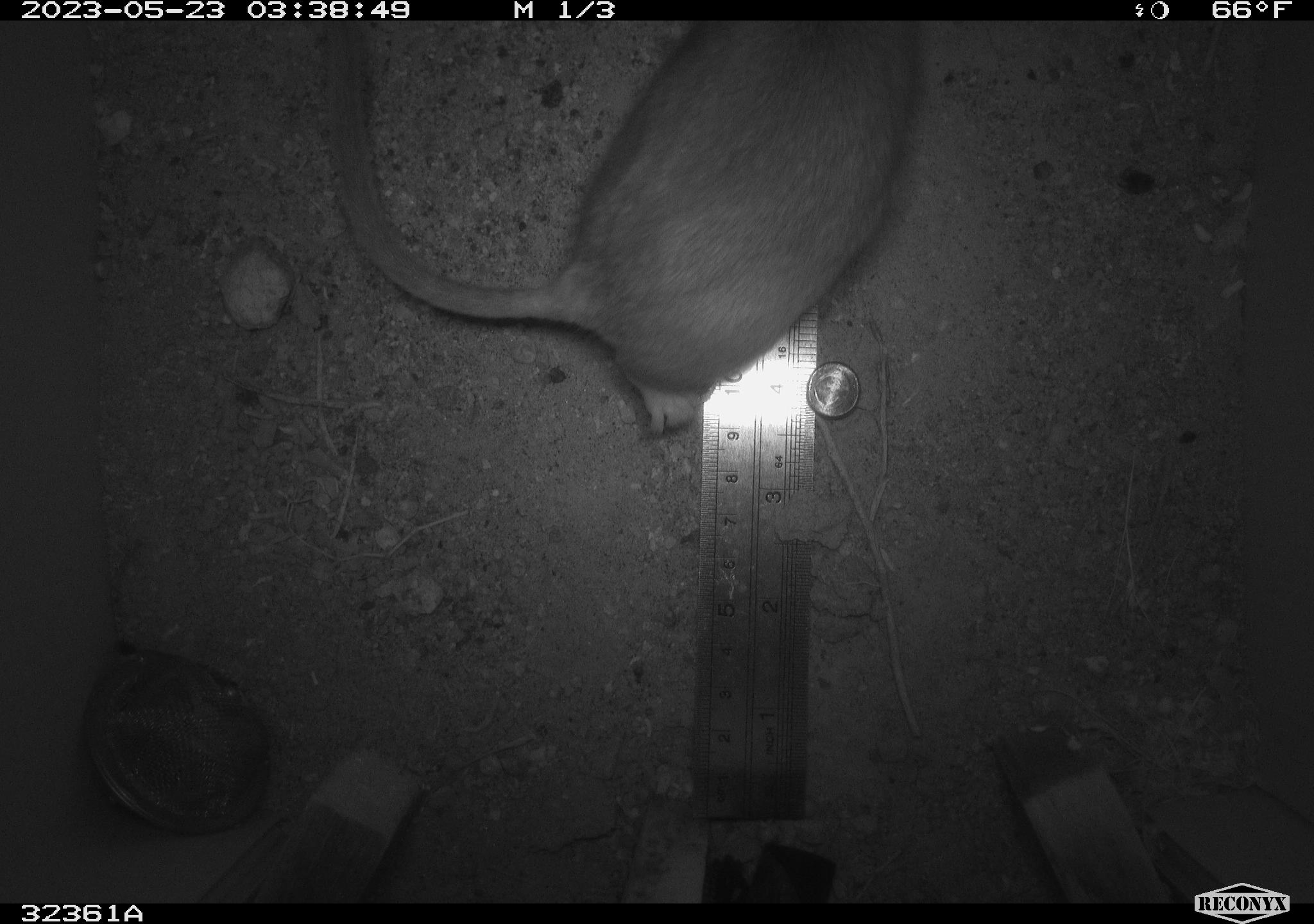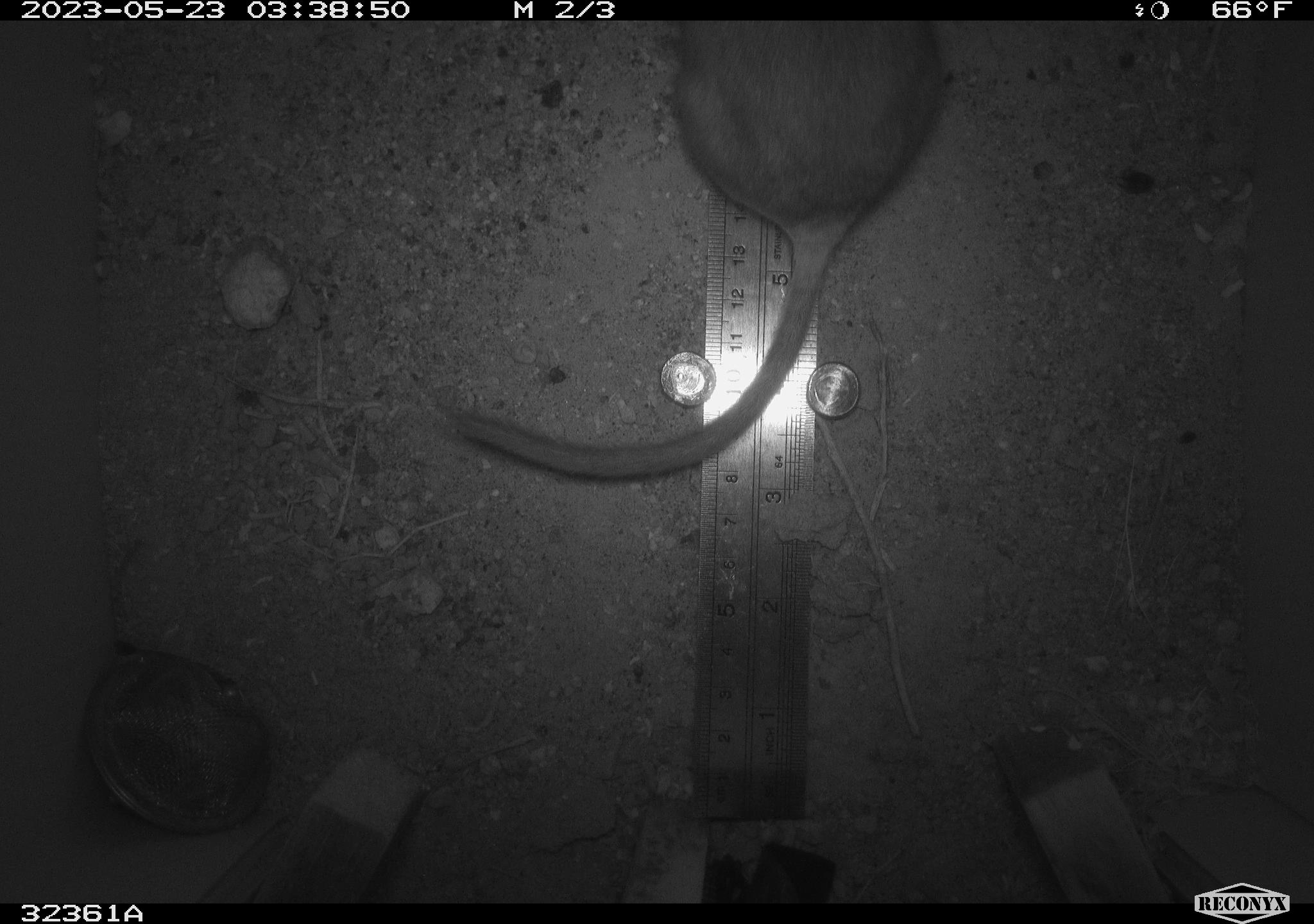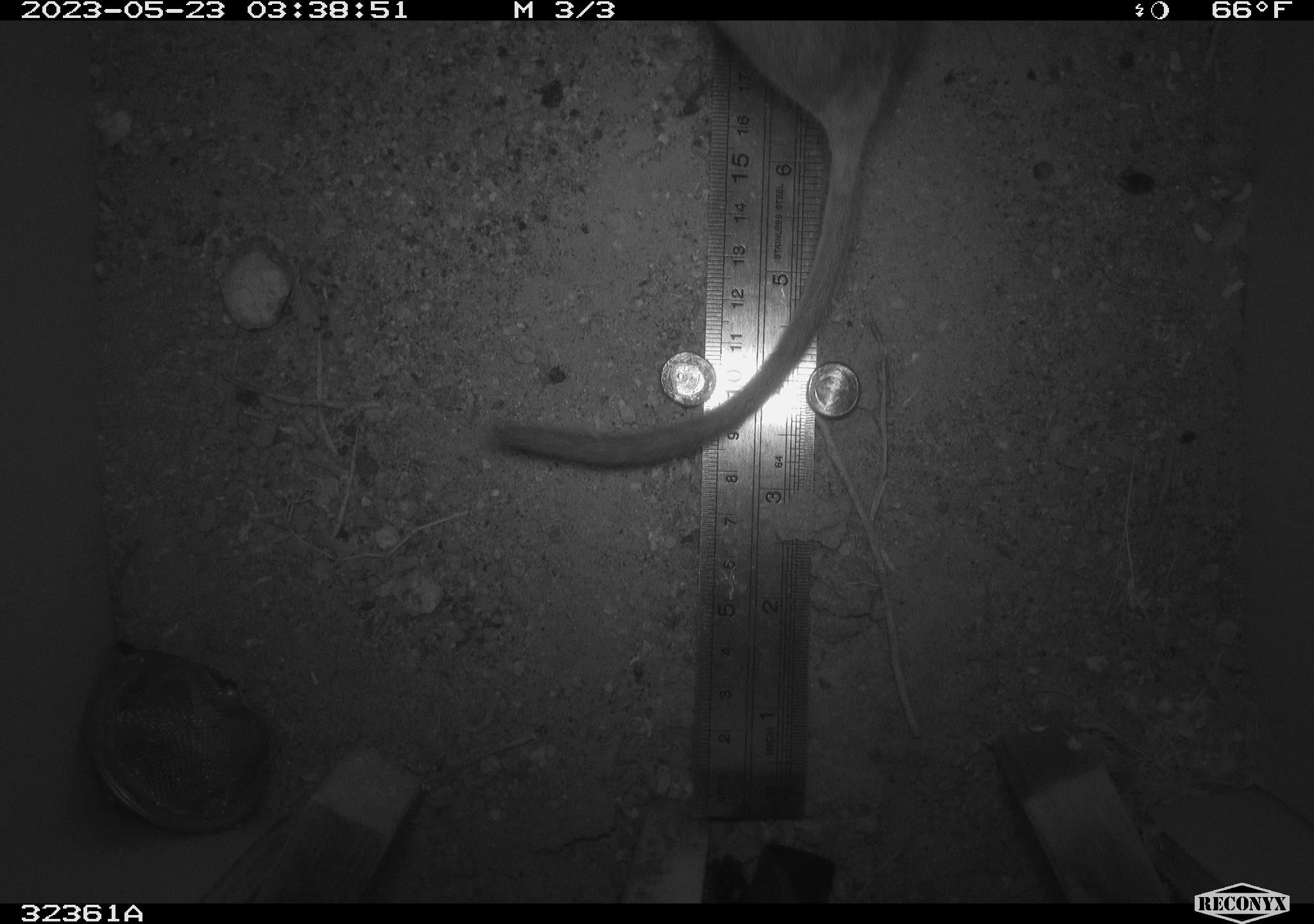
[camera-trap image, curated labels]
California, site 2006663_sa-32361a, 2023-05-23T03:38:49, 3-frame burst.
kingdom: Animalia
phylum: Chordata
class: Mammalia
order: Rodentia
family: Cricetidae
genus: Neotoma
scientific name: Neotoma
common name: pack rat or woodrat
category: neotoma species